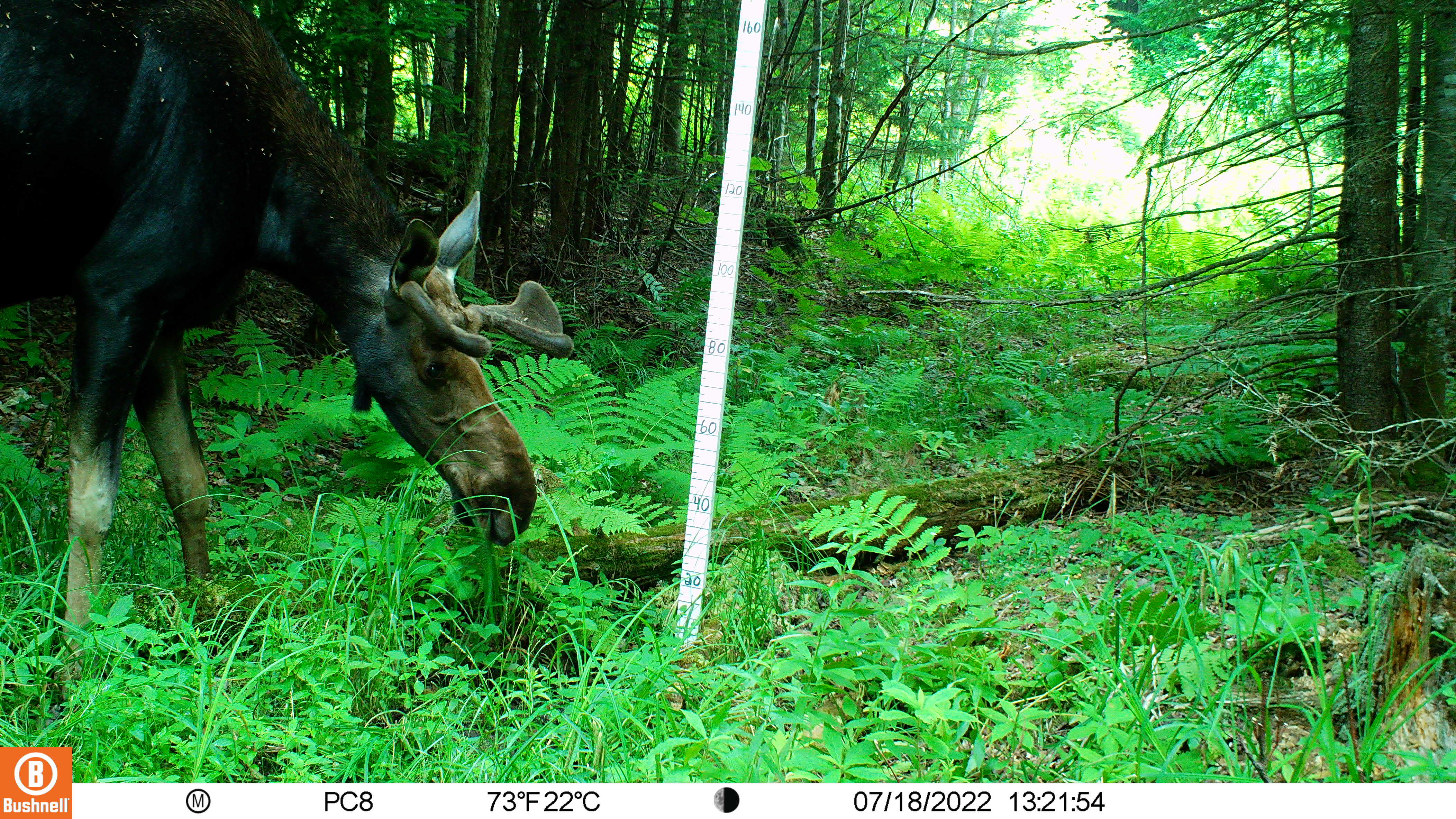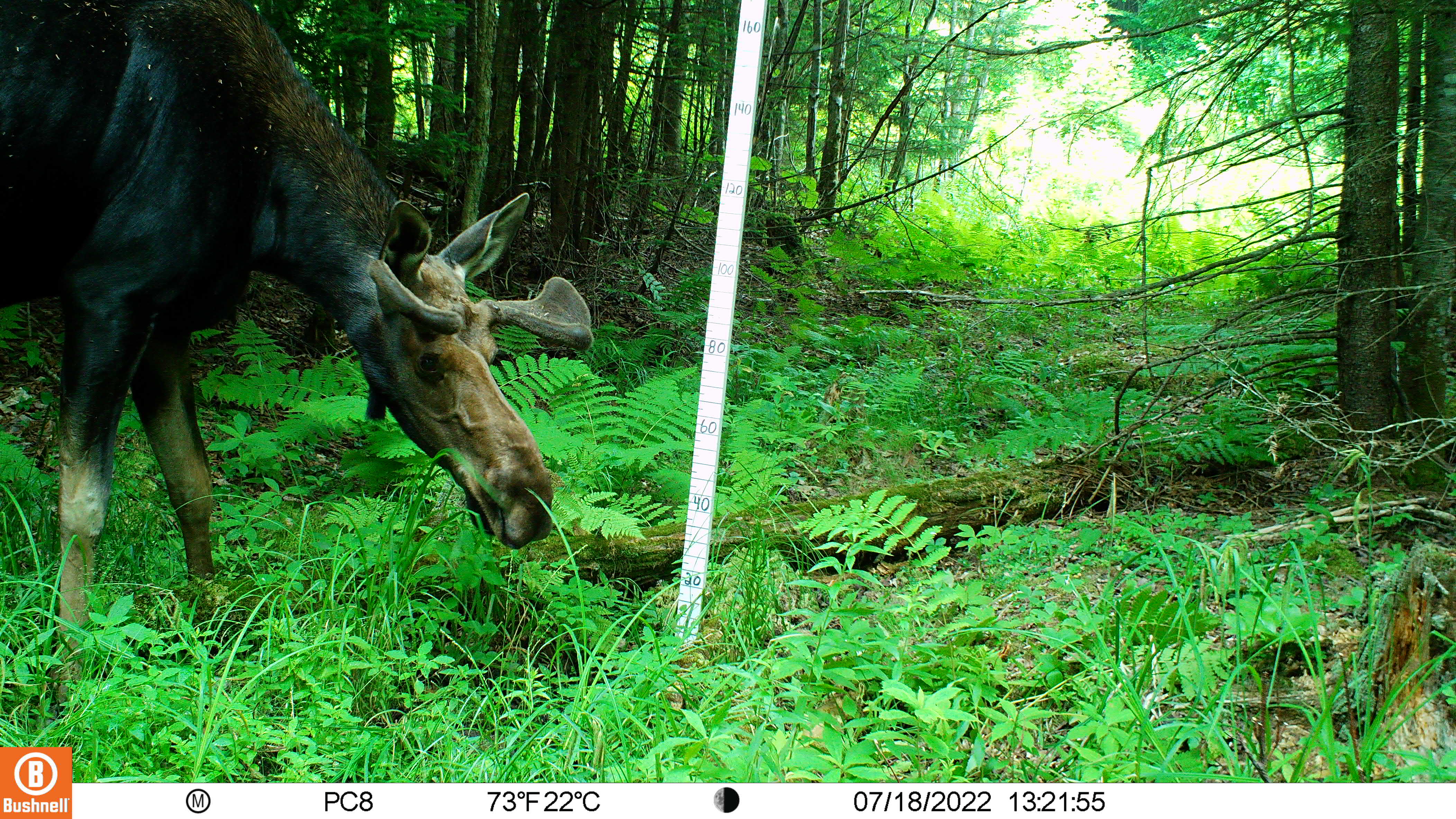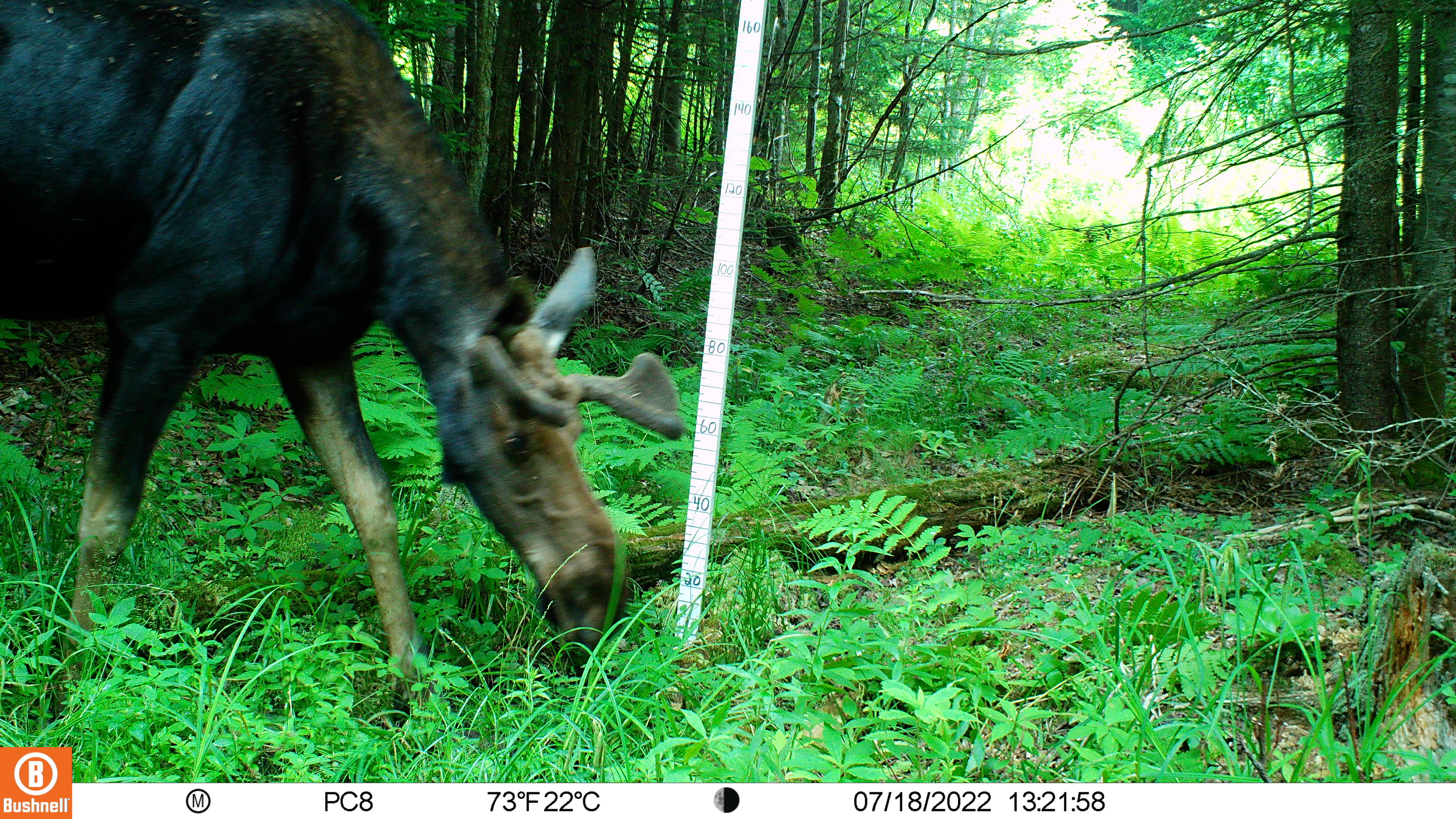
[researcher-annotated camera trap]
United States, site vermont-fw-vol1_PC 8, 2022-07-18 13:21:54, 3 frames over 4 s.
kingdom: Animalia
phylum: Chordata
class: Mammalia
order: Artiodactyla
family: Cervidae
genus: Alces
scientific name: Alces alces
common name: moose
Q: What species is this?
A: Moose (Alces alces).